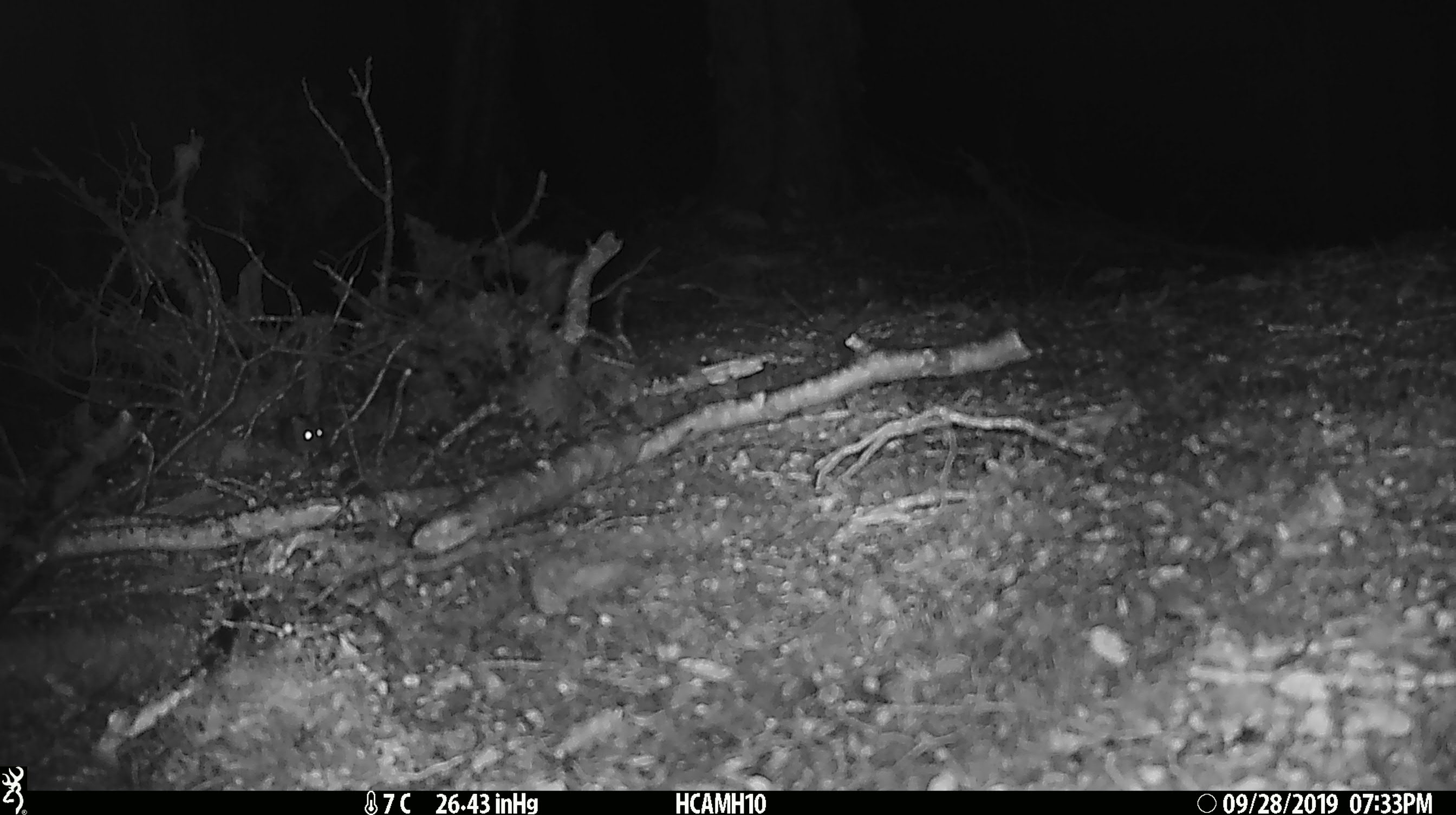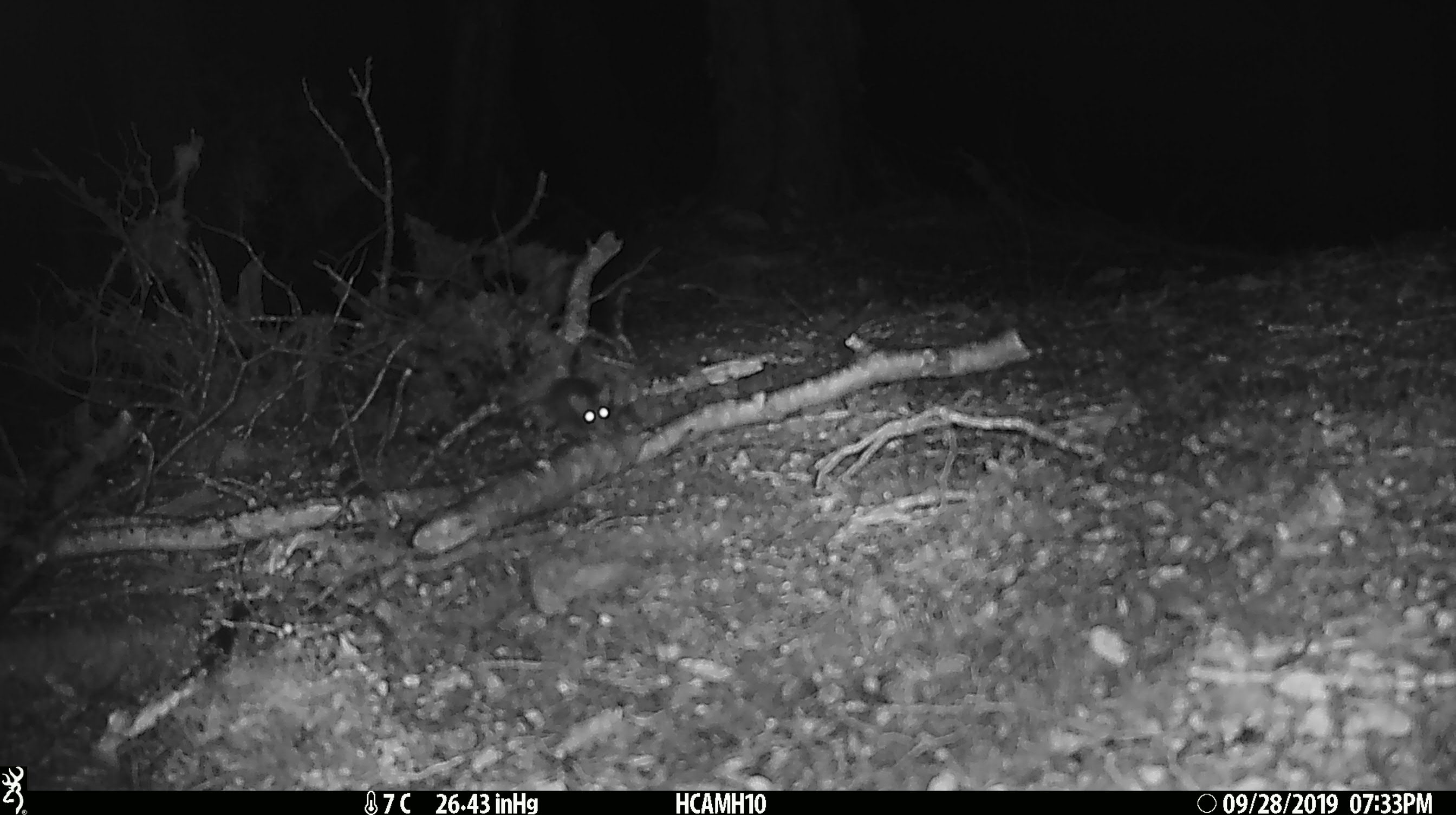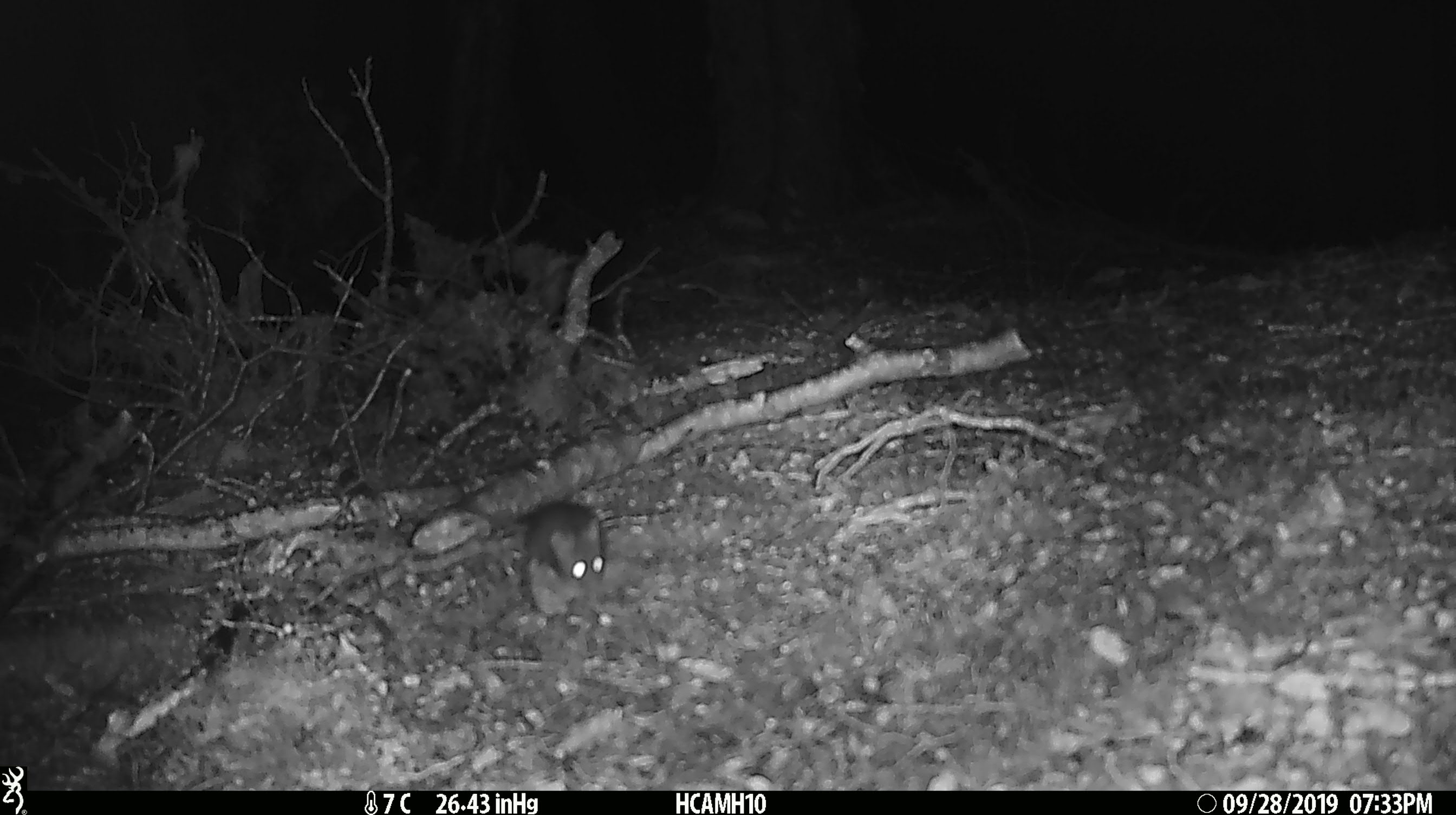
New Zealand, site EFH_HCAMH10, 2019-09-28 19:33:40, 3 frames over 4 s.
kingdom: Animalia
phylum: Chordata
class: Mammalia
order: Rodentia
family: Muridae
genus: Mus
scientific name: Mus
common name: mouse